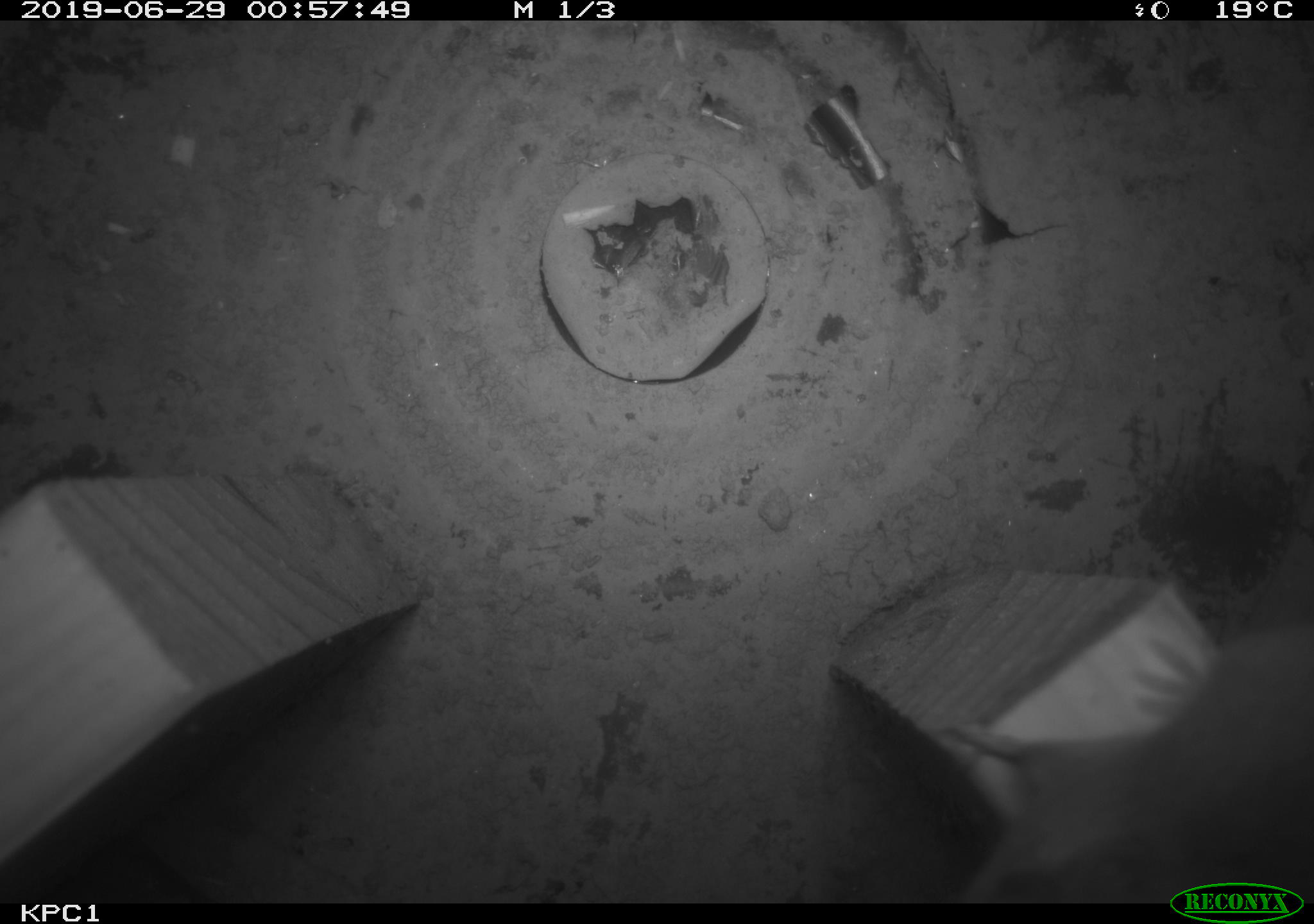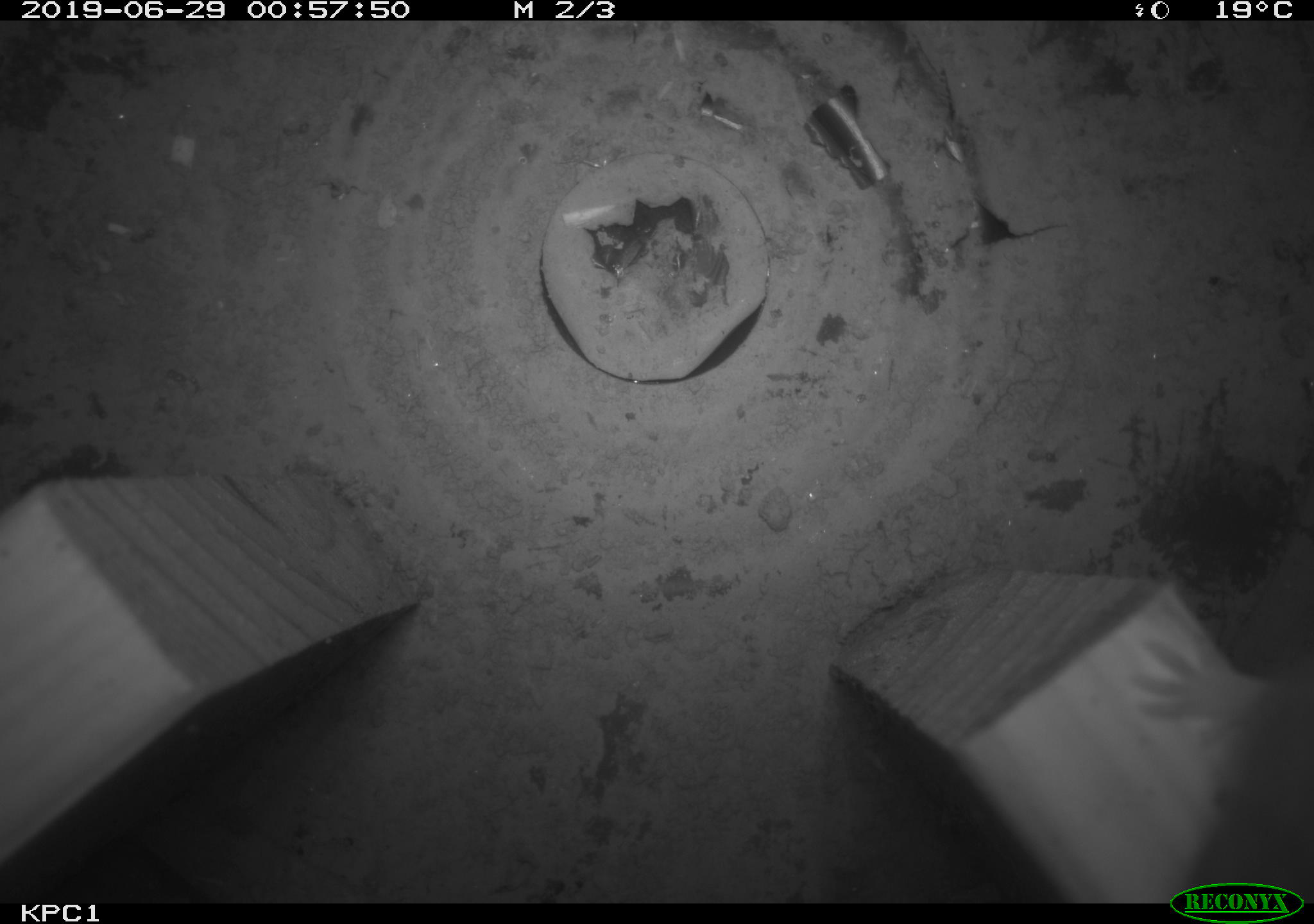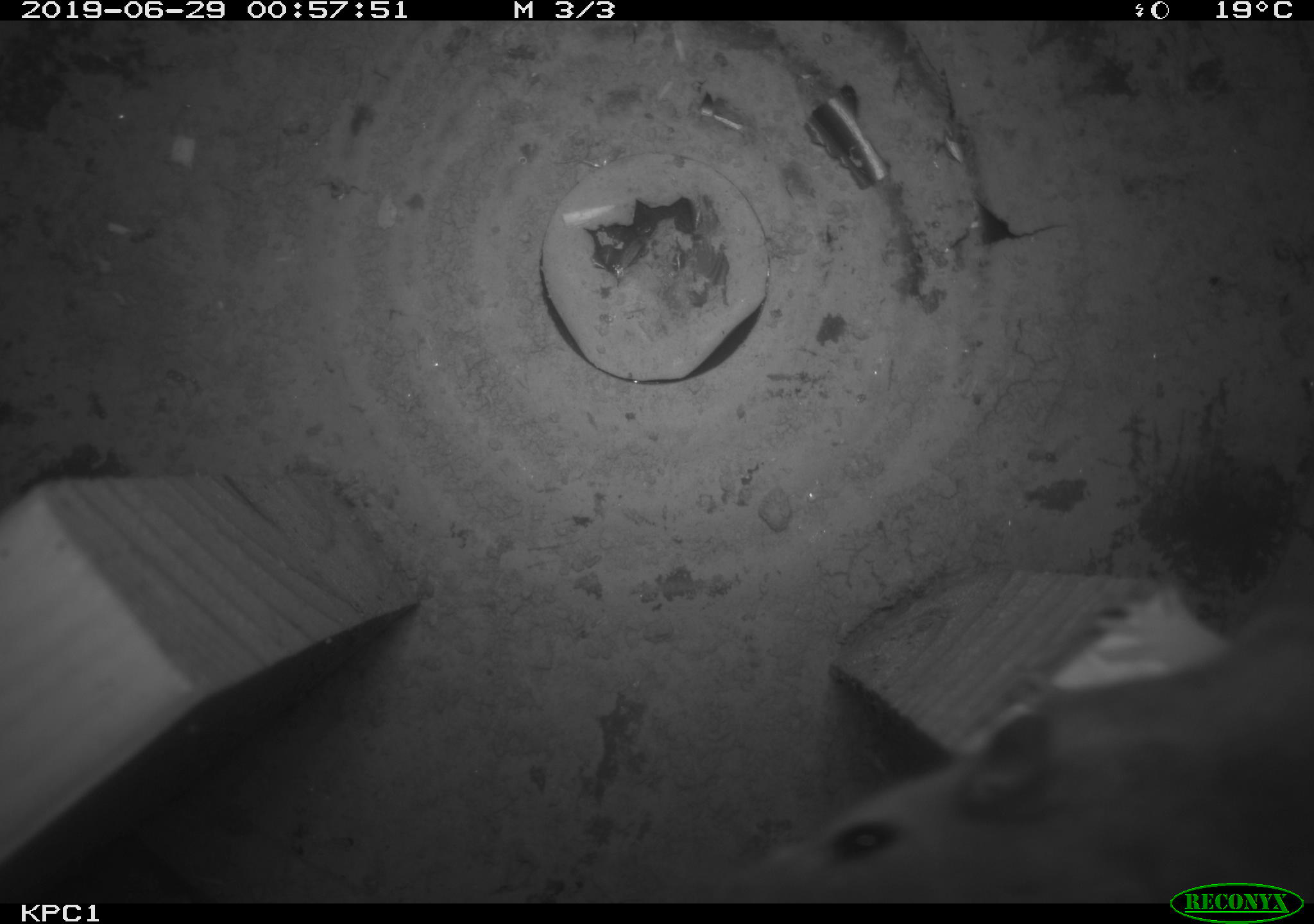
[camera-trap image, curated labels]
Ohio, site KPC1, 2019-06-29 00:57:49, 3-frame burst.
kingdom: Animalia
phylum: Chordata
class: Mammalia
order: Rodentia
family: Cricetidae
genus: Peromyscus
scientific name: Peromyscus leucopus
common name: white-footed mouse